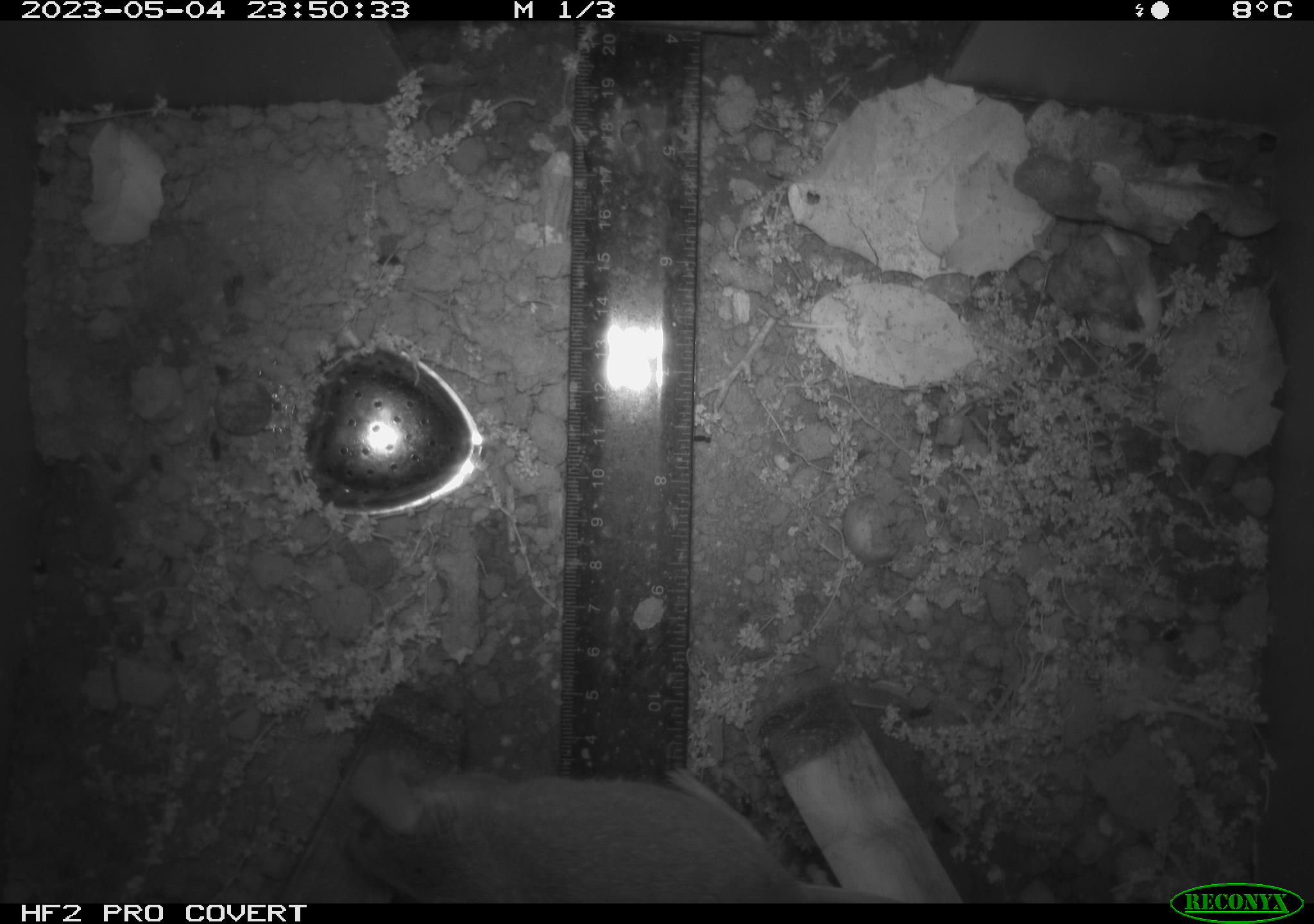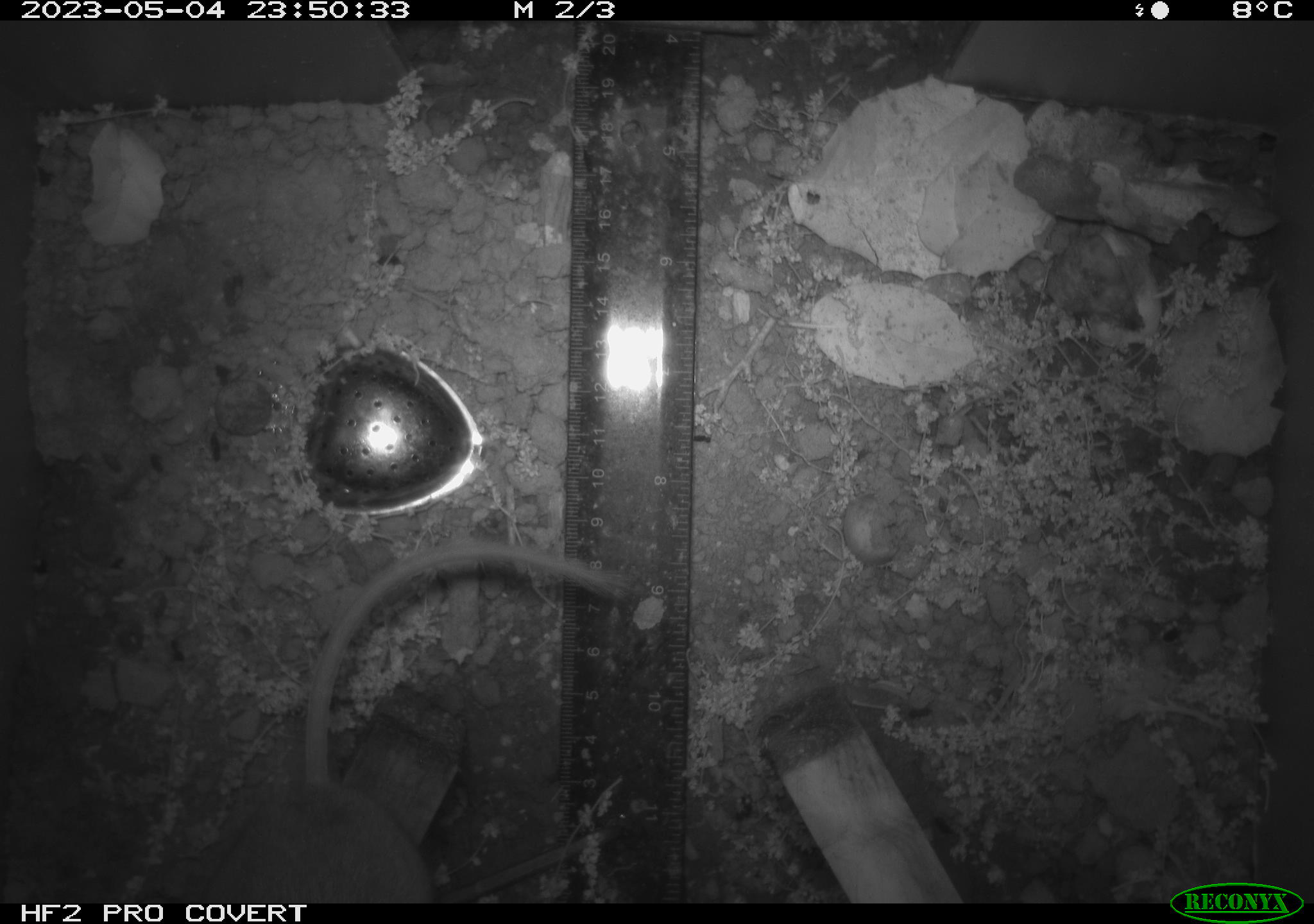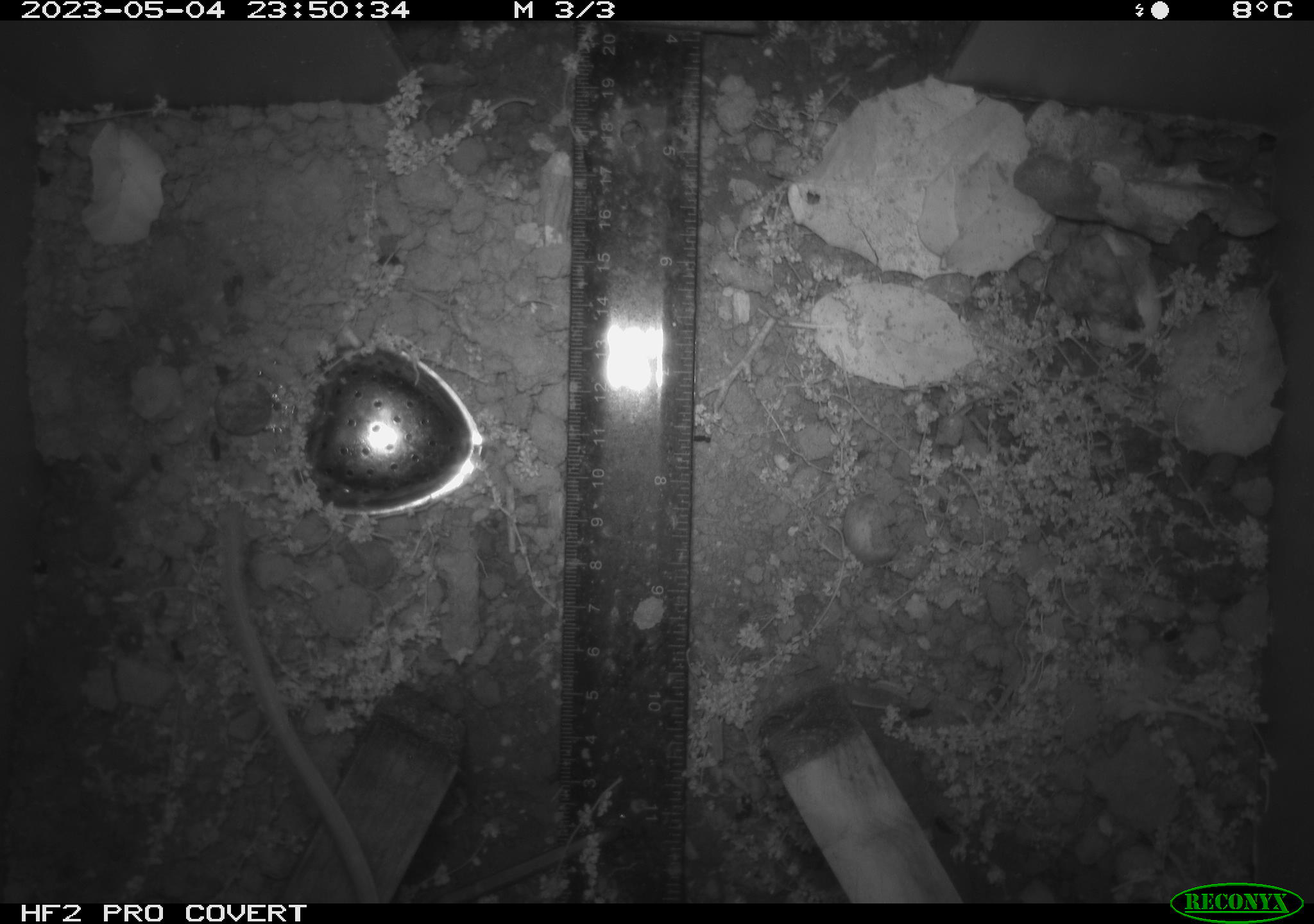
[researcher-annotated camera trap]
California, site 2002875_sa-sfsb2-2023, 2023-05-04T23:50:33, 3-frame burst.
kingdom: Animalia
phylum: Chordata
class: Mammalia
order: Rodentia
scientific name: Rodentia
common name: mouse species